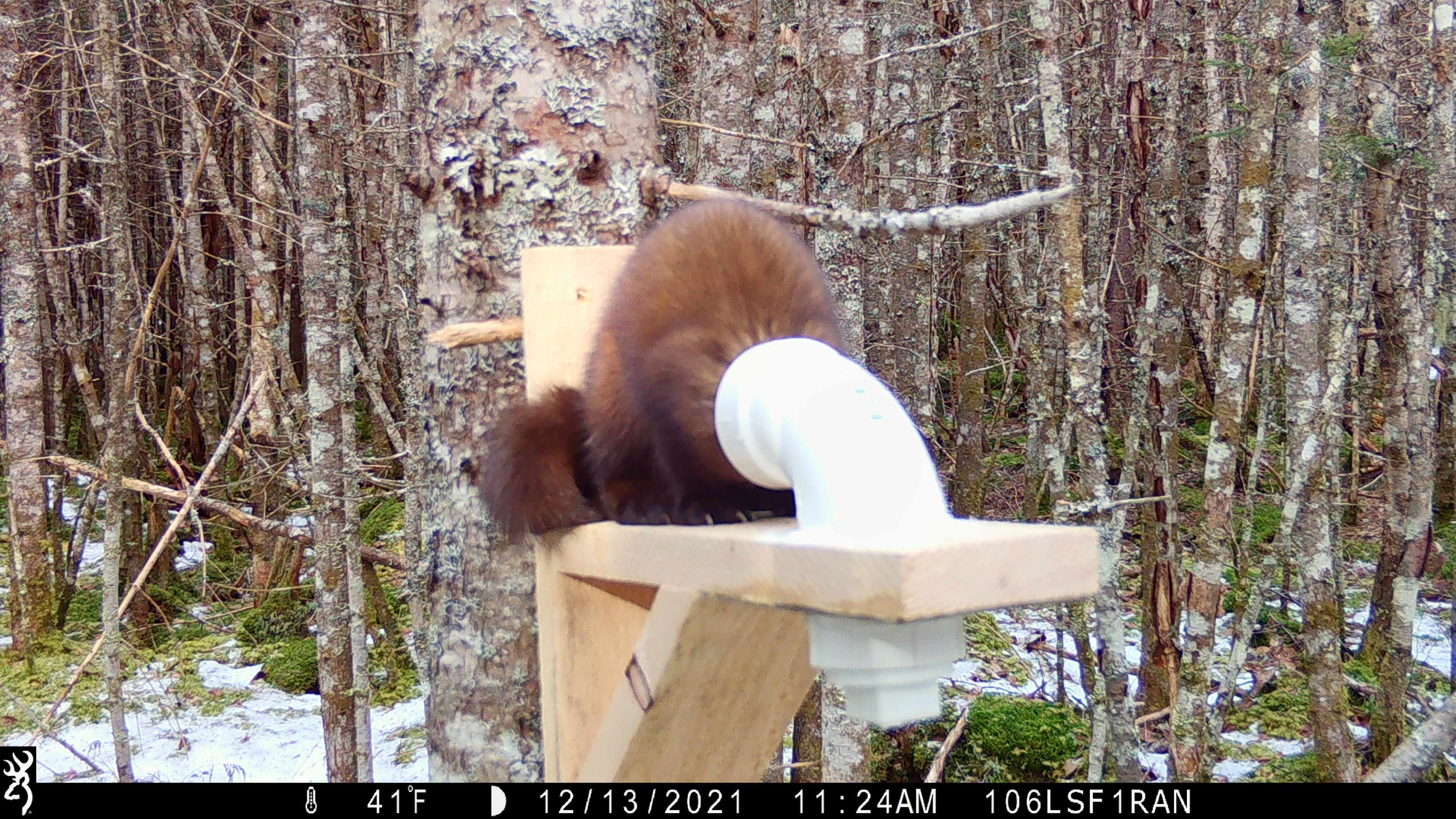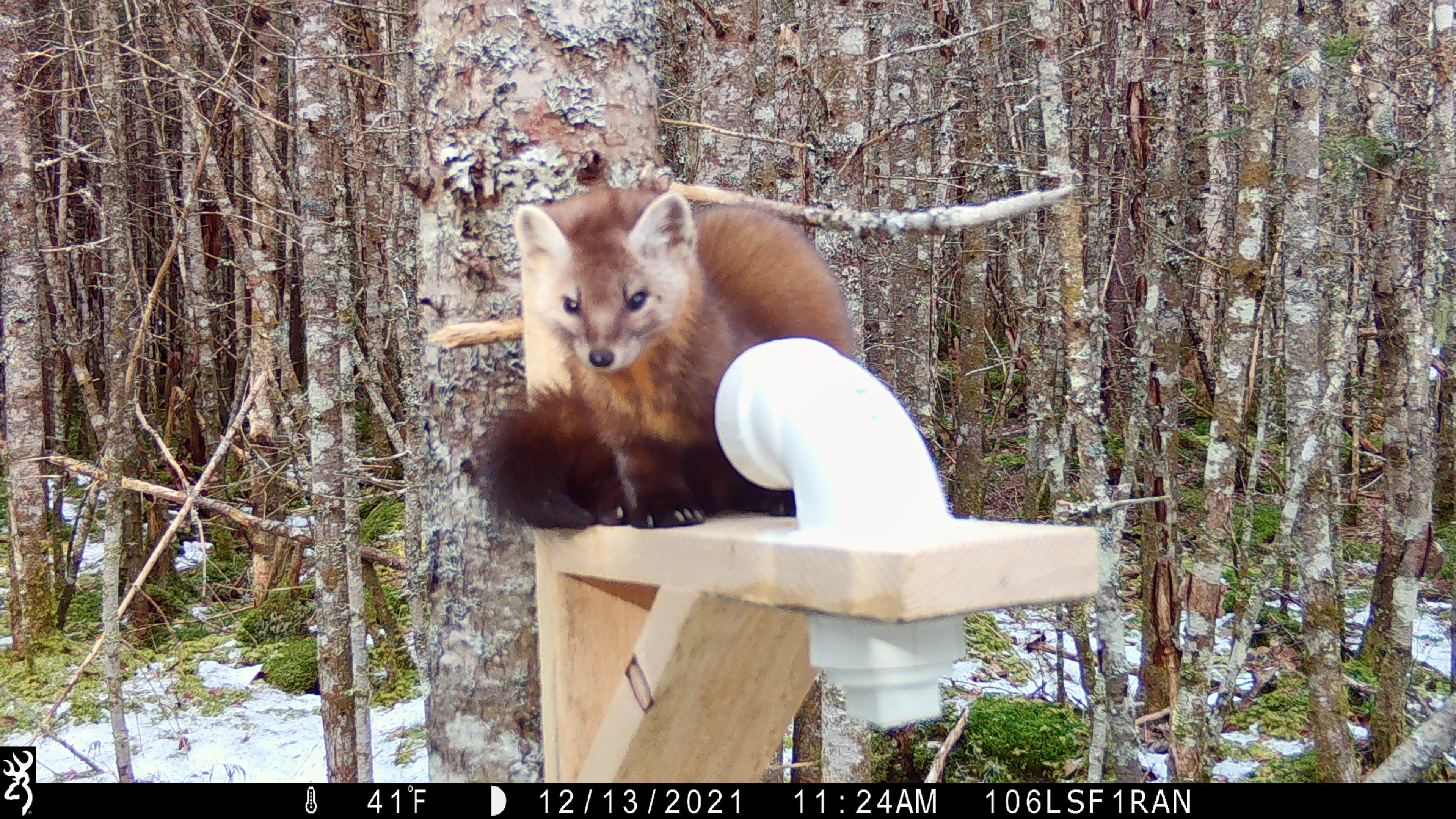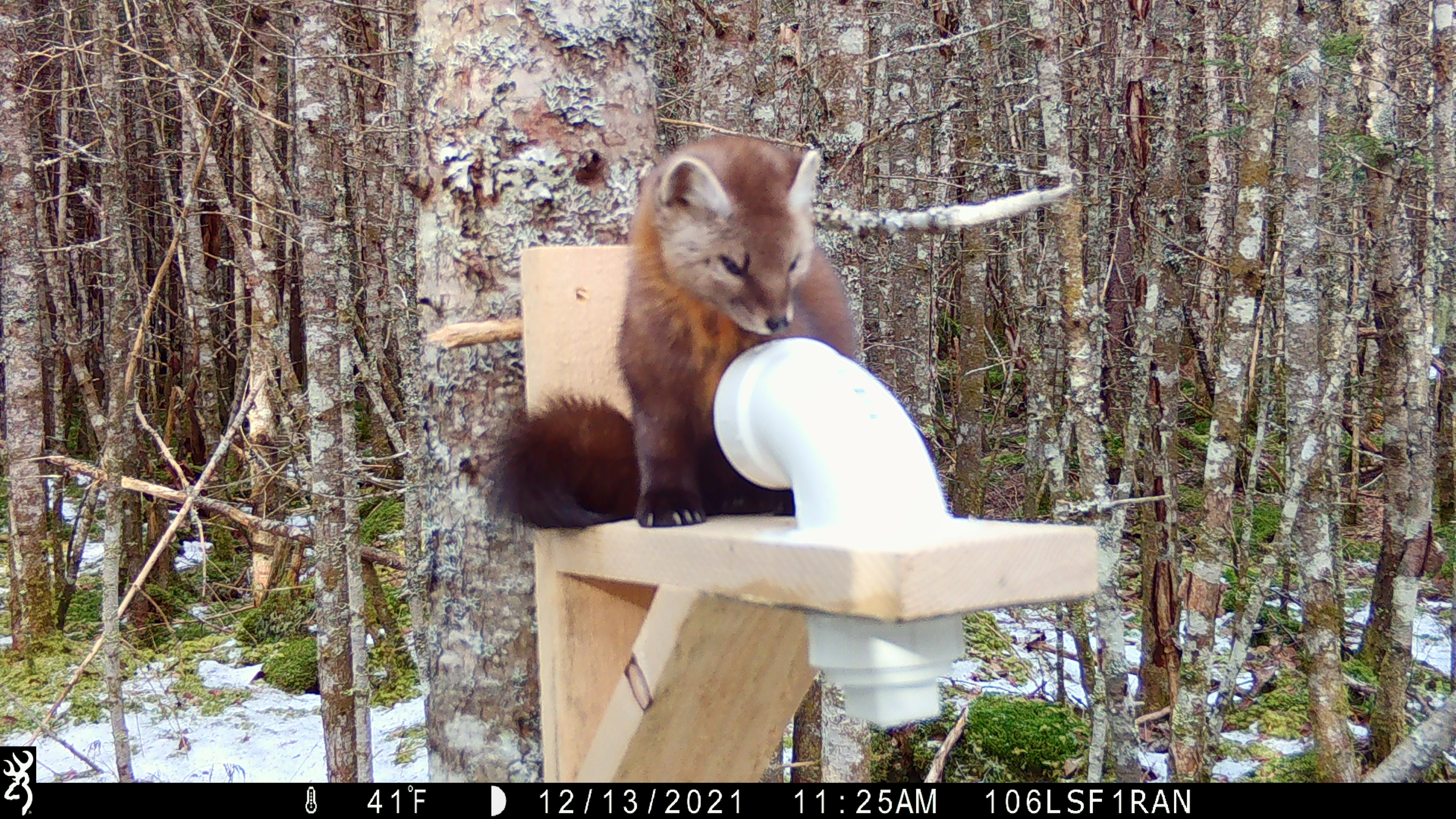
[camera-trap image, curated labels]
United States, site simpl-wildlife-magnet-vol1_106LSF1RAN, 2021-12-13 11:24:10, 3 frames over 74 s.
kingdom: Animalia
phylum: Chordata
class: Mammalia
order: Carnivora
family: Mustelidae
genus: Martes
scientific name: Martes americana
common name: american marten